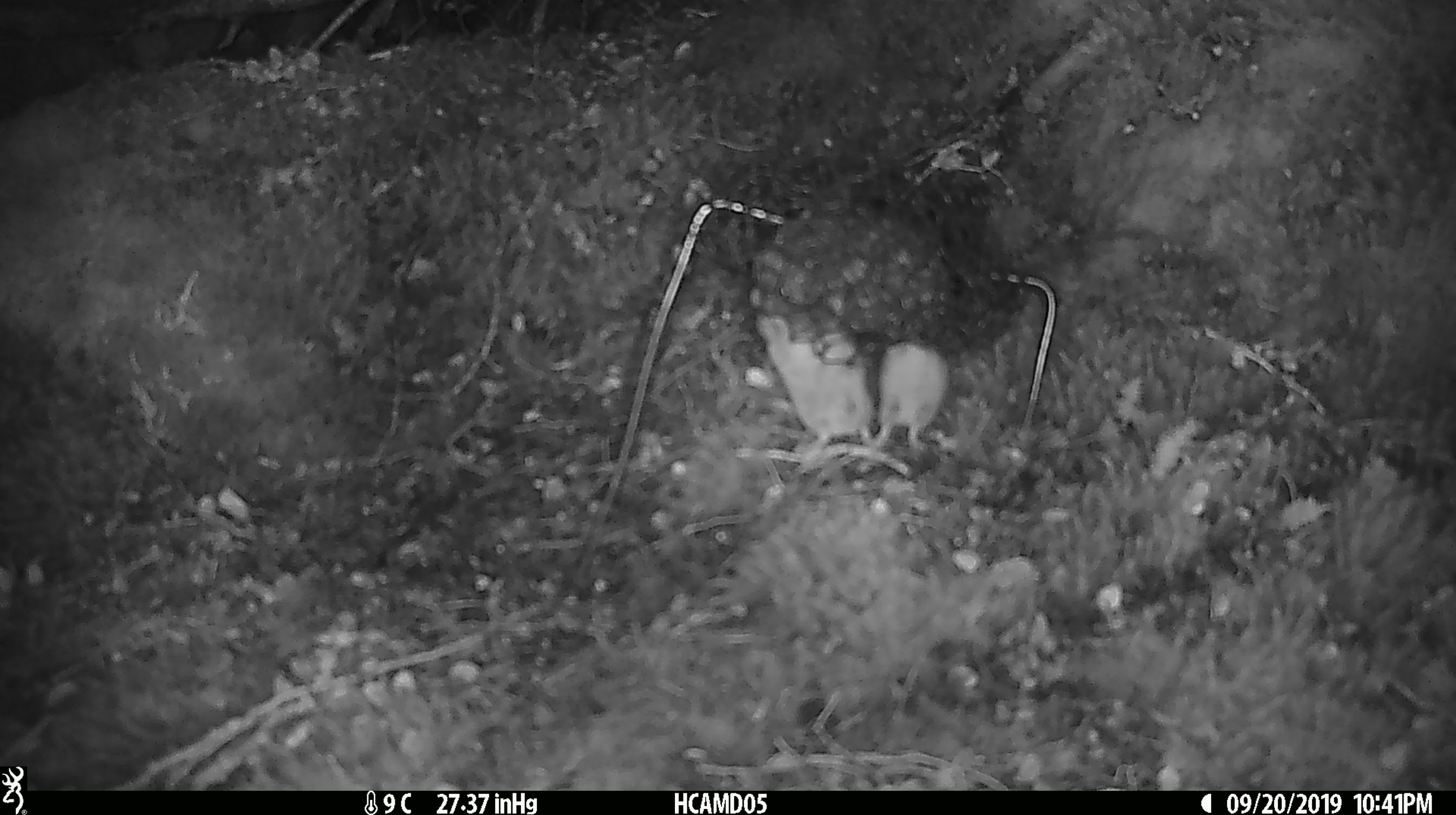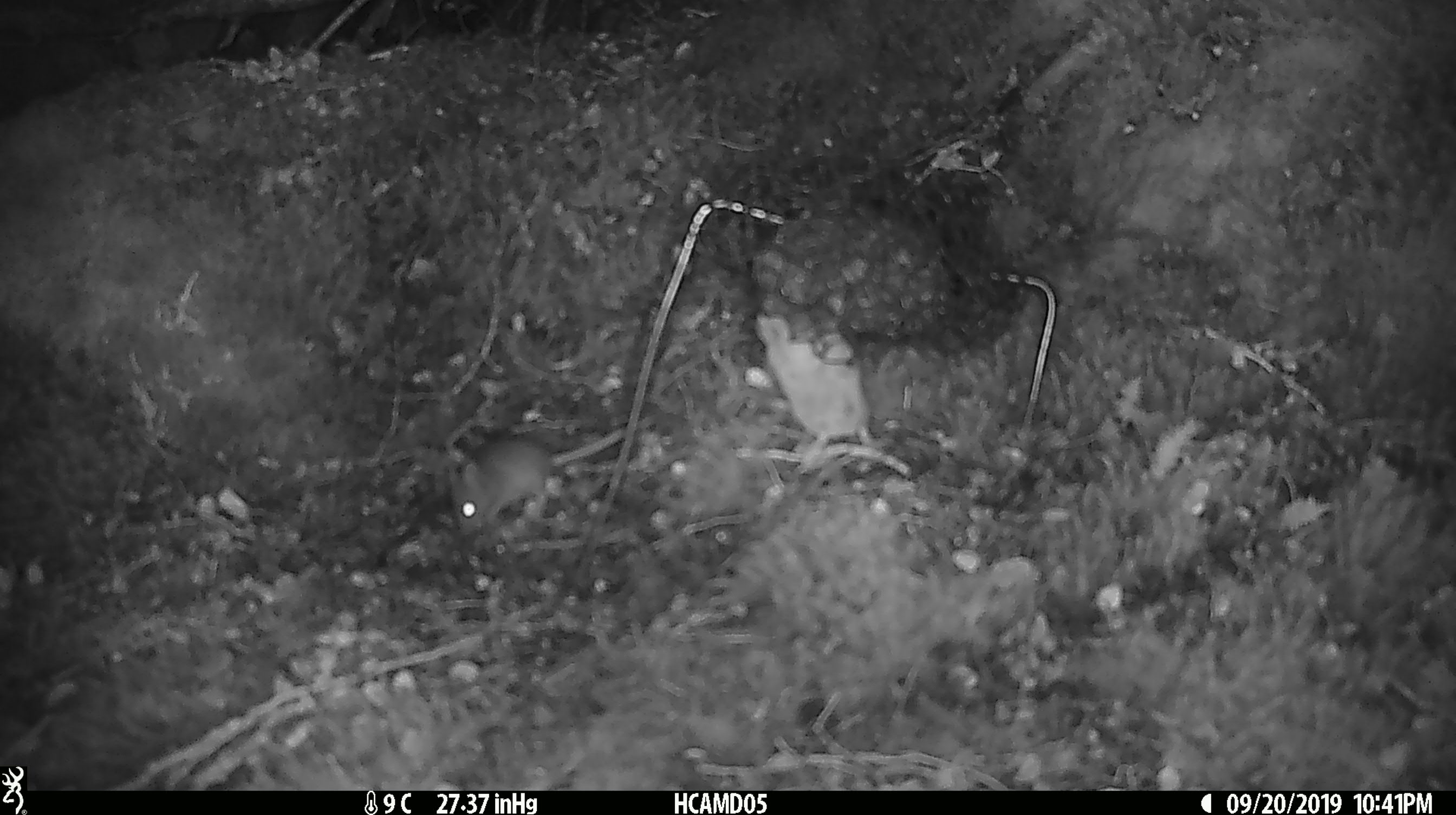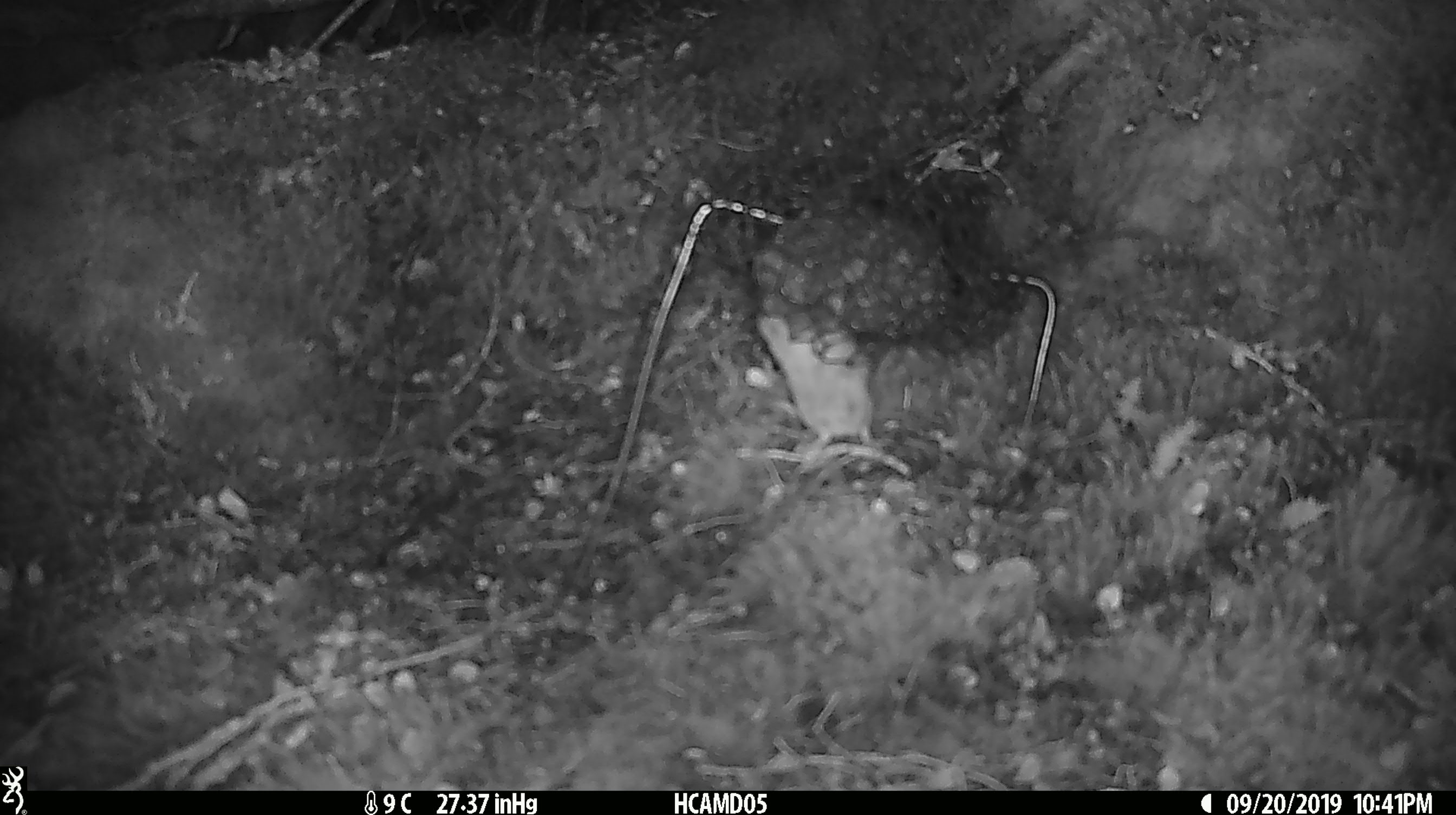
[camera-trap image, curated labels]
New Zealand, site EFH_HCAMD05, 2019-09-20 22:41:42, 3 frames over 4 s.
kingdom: Animalia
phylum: Chordata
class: Mammalia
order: Rodentia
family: Muridae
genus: Mus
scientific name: Mus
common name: mouse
Mouse (Mus).